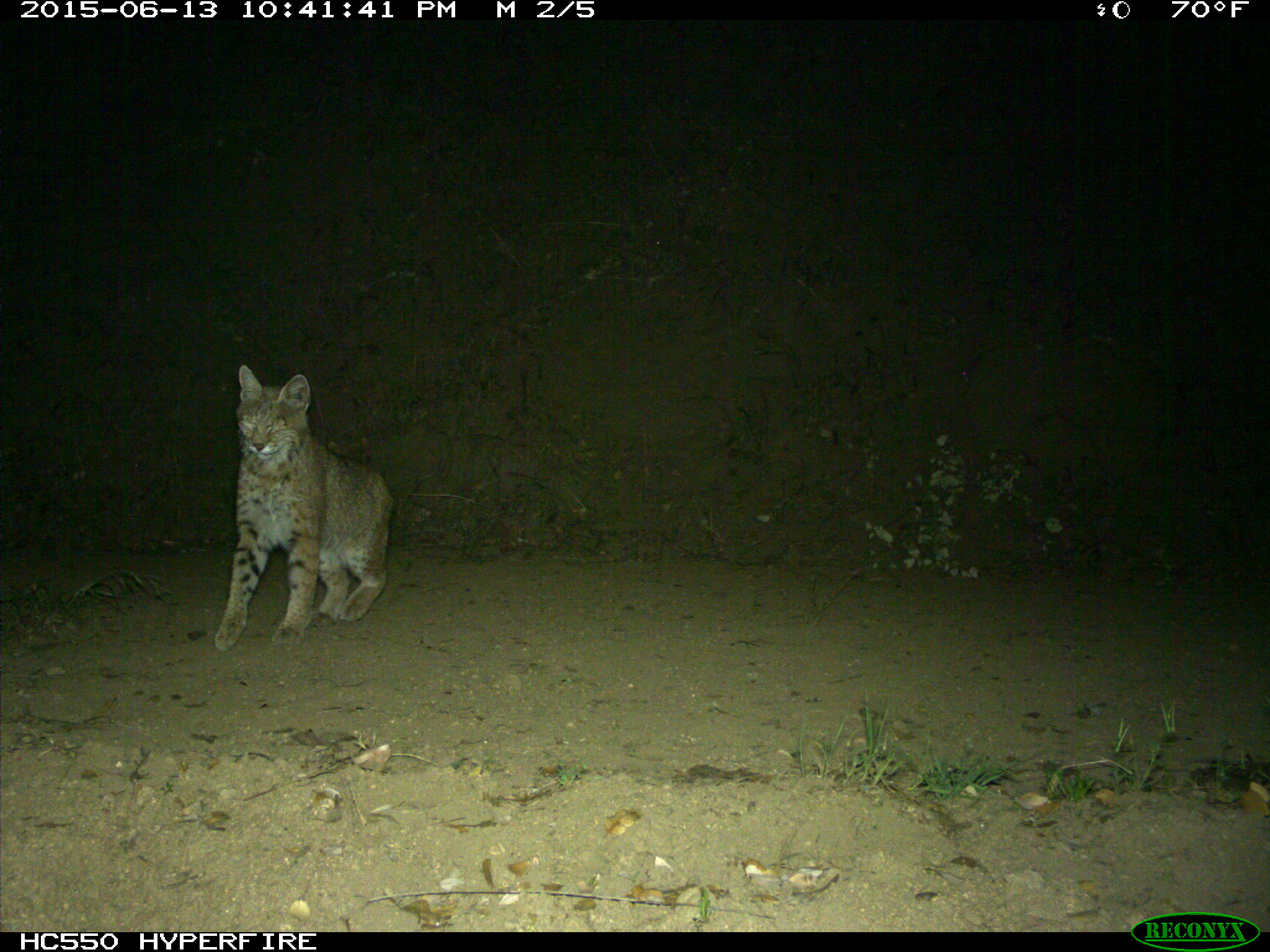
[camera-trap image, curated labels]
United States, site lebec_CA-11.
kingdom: Animalia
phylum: Chordata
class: Mammalia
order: Carnivora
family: Felidae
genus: Lynx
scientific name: Lynx rufus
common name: bobcat